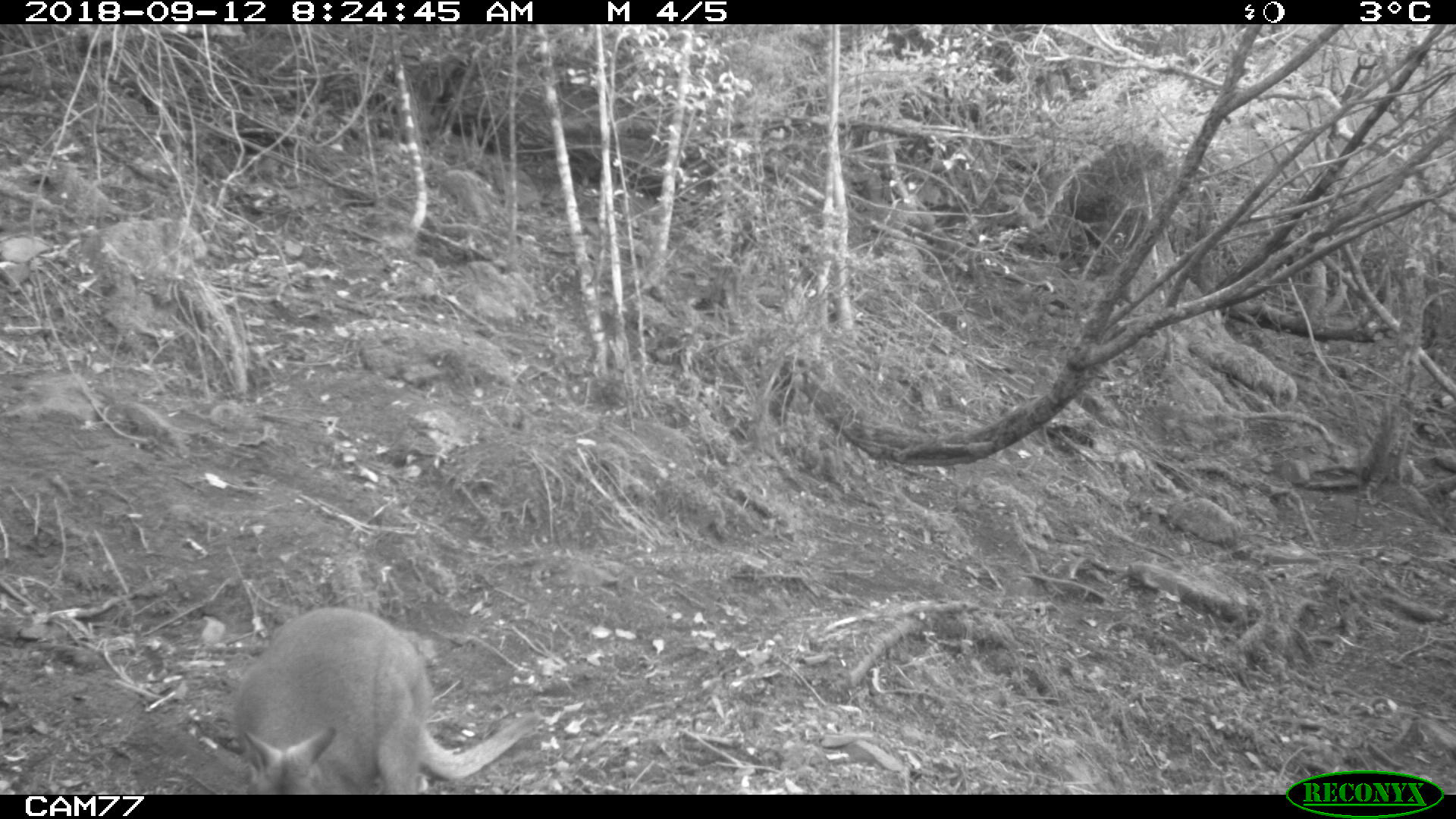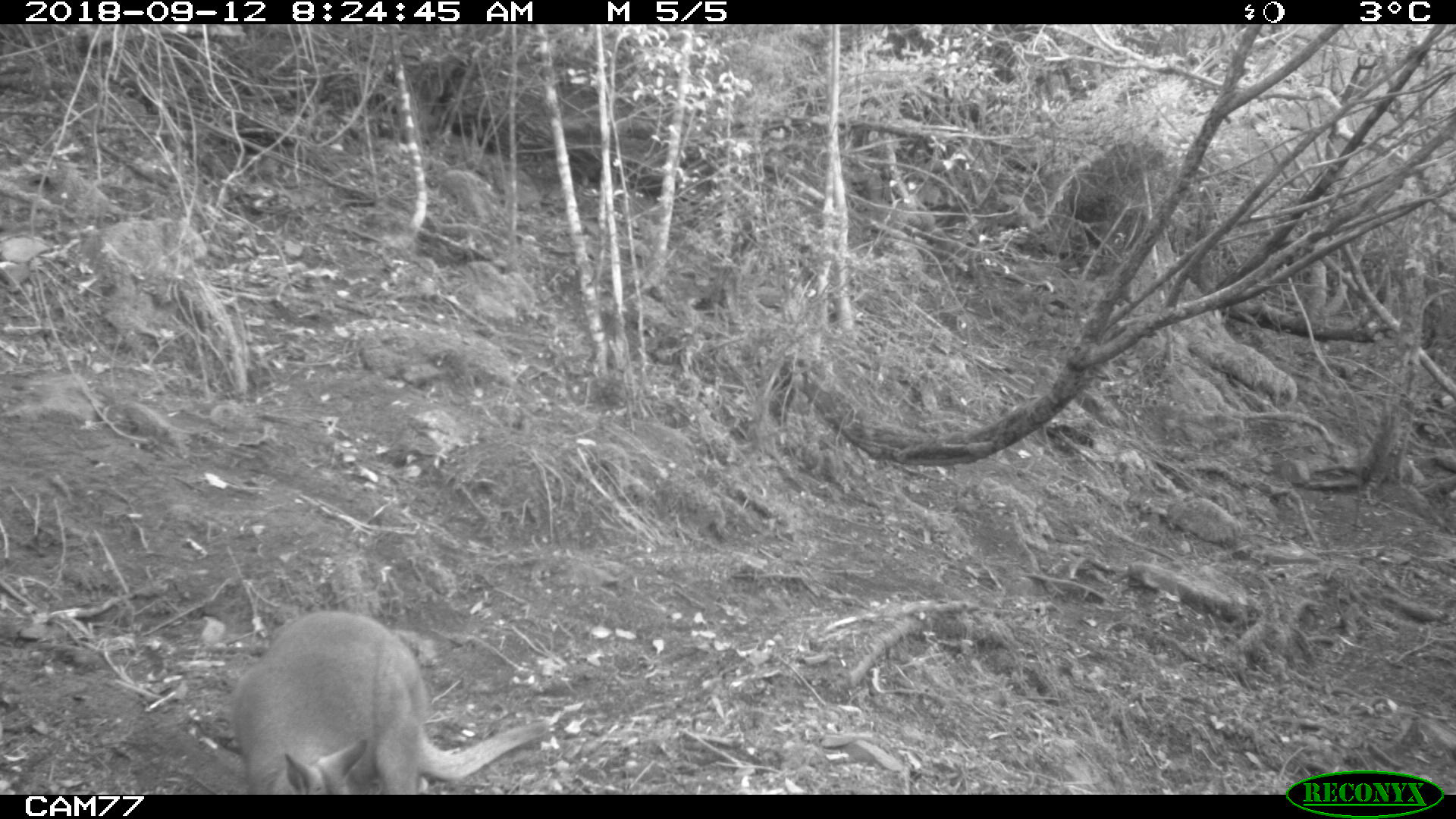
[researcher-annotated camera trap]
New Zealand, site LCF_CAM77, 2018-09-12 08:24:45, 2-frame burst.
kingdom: Animalia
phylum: Chordata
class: Mammalia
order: Diprotodontia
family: Macropodidae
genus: Notamacropus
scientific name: Notamacropus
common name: wallaby